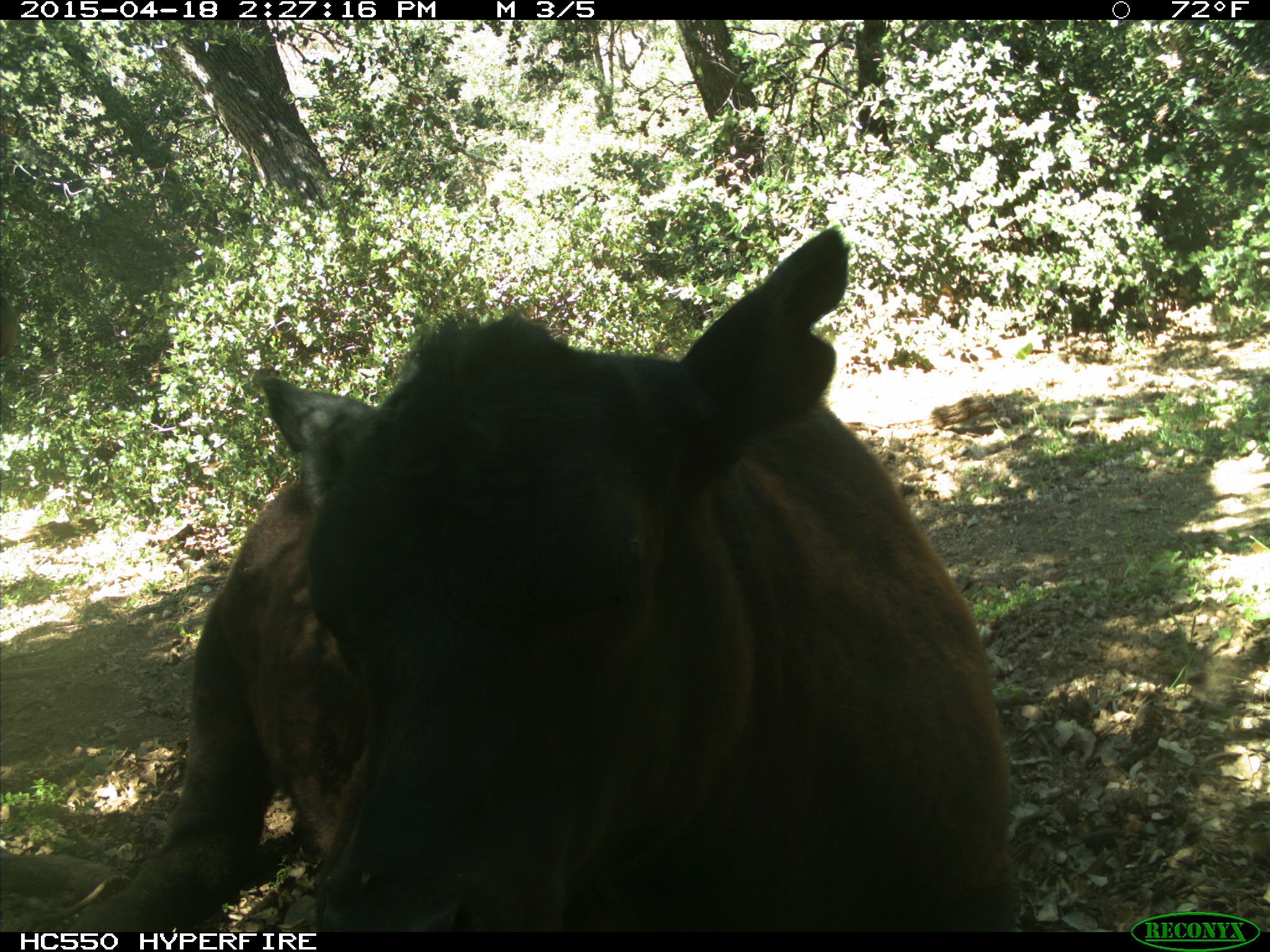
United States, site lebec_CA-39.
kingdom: Animalia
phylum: Chordata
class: Mammalia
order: Artiodactyla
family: Bovidae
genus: Bos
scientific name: Bos taurus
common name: domestic cow